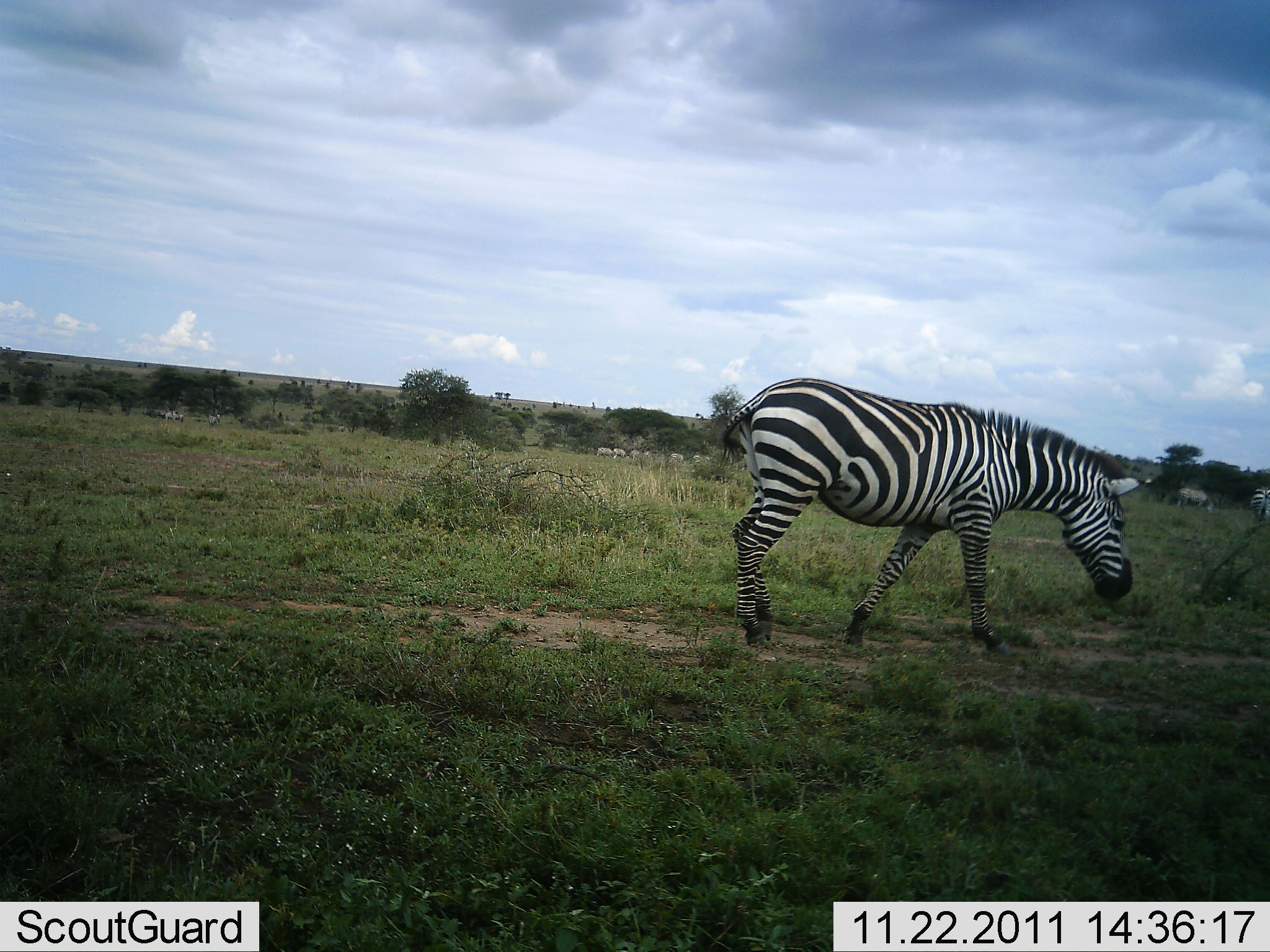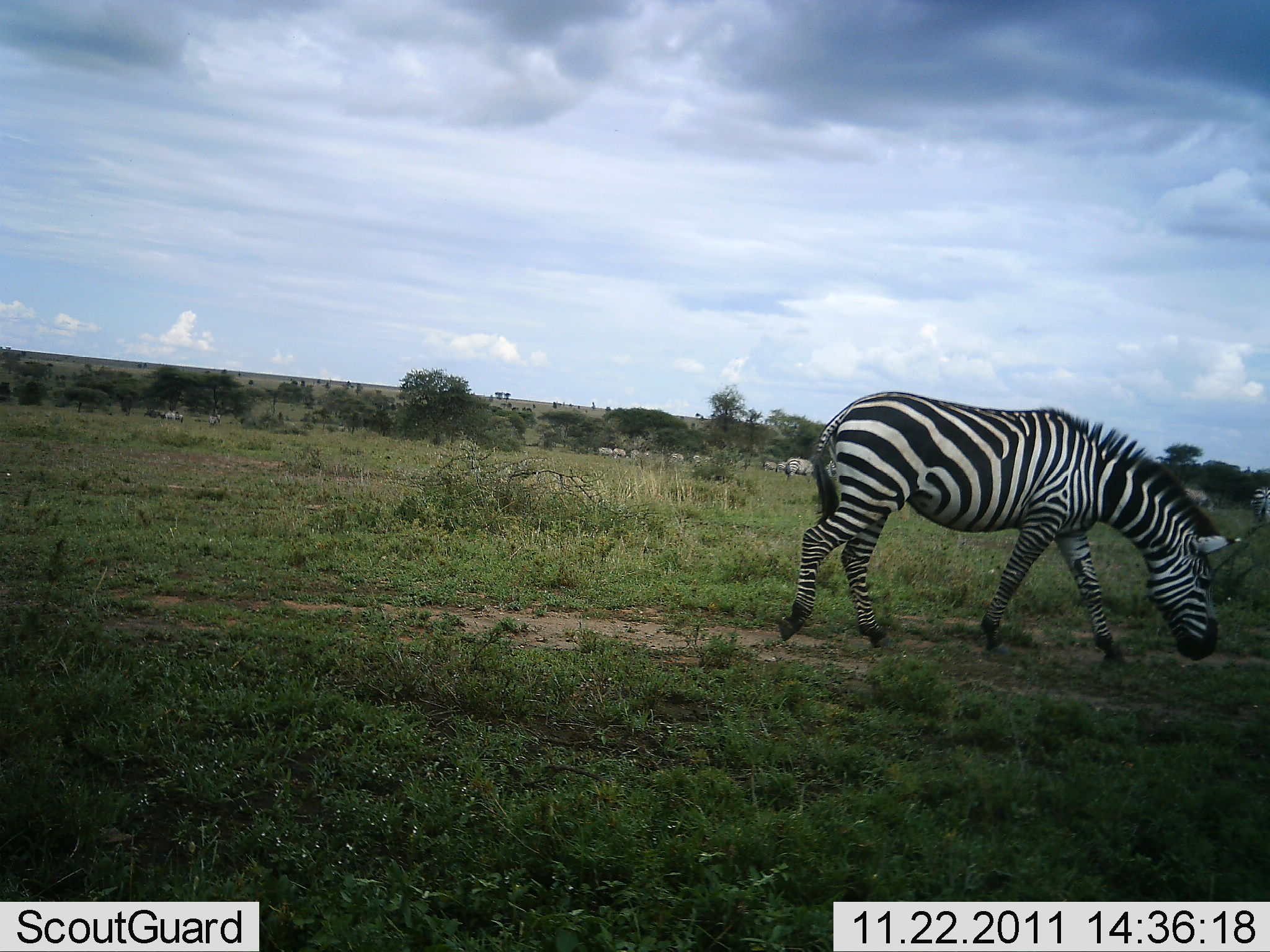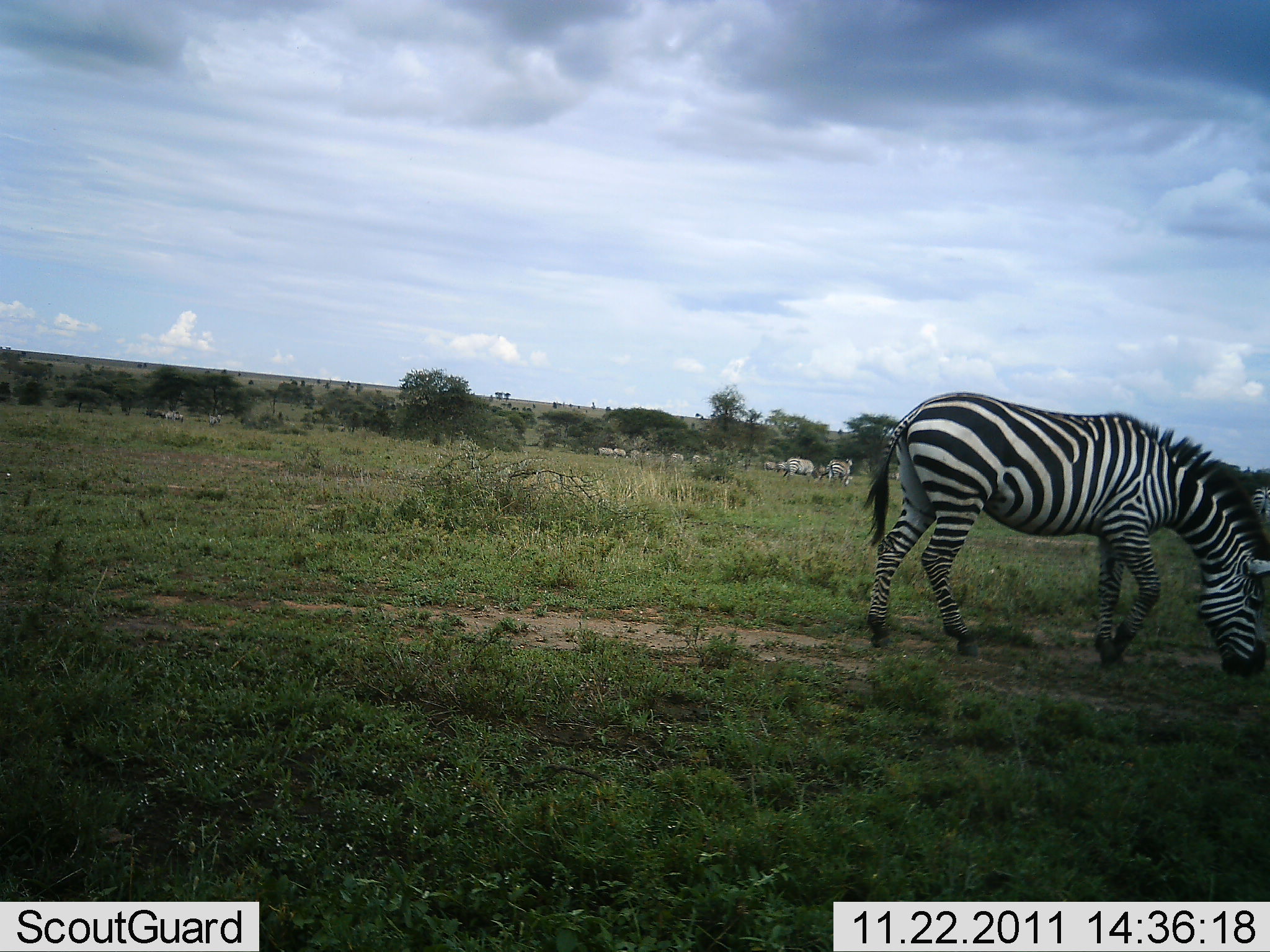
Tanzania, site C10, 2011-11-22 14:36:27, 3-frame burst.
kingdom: Animalia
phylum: Chordata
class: Mammalia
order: Perissodactyla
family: Equidae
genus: Equus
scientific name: Equus quagga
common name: plains zebra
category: zebra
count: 6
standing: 40%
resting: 0%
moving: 60%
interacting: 0%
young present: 0%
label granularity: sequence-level